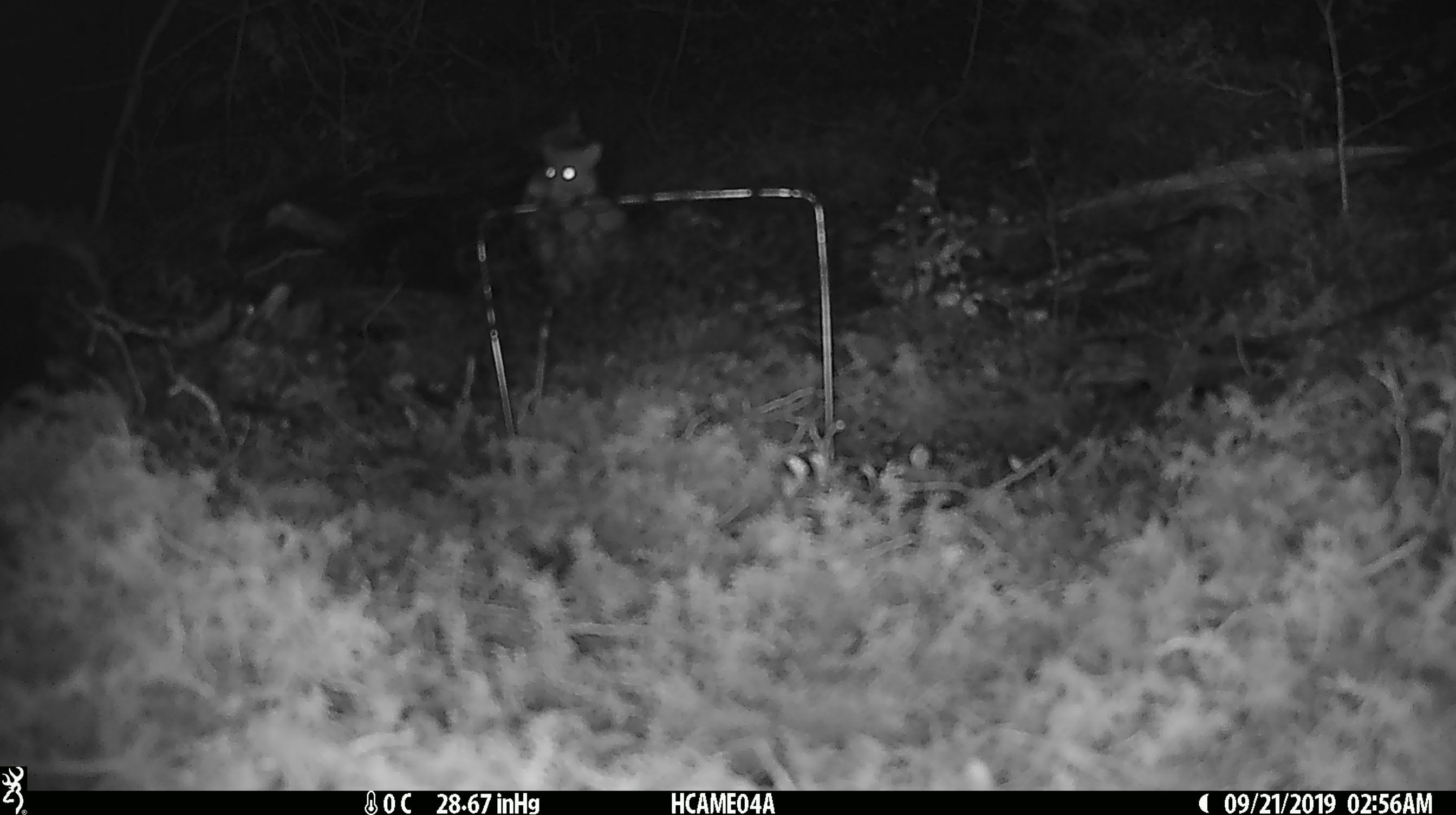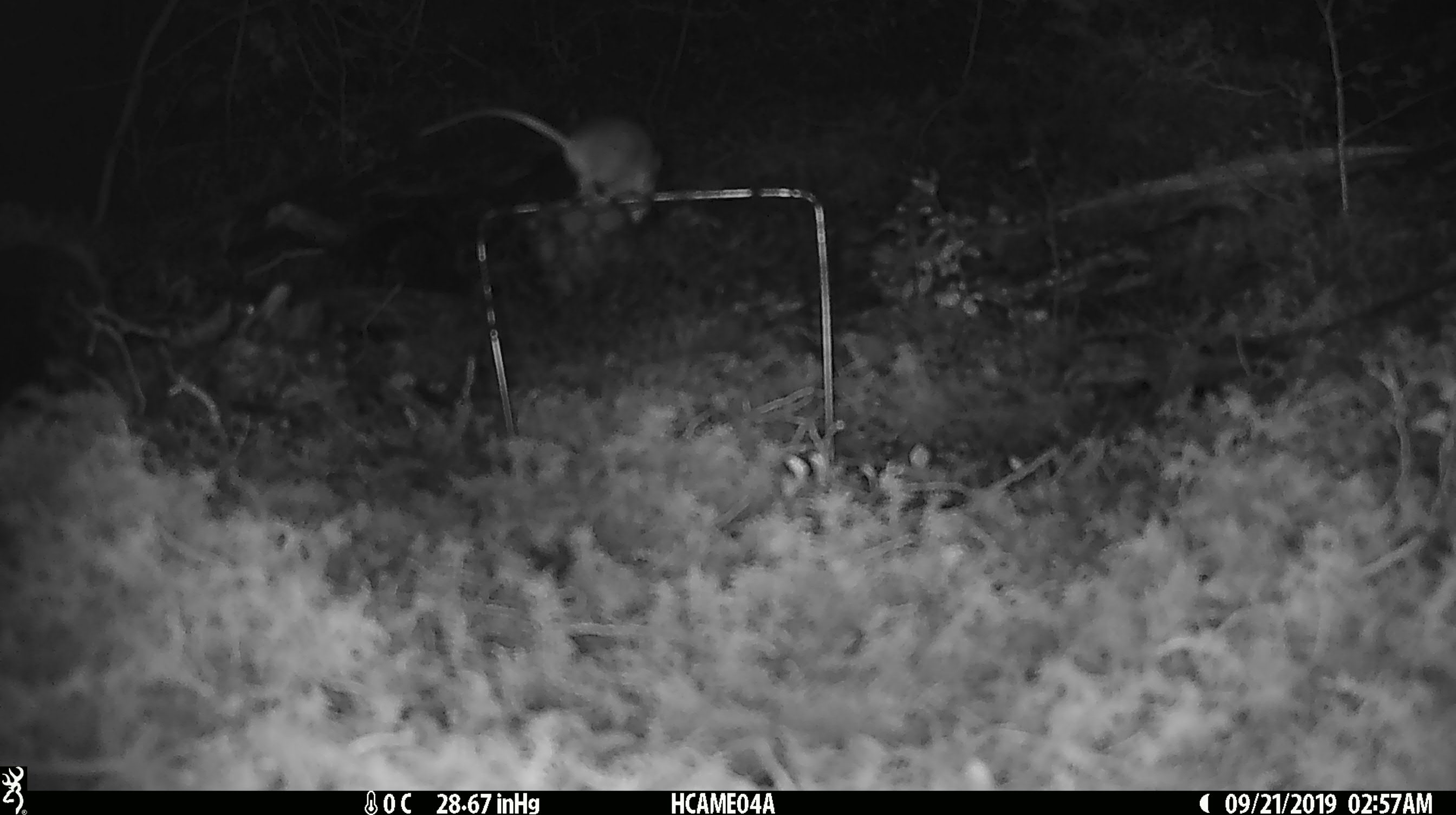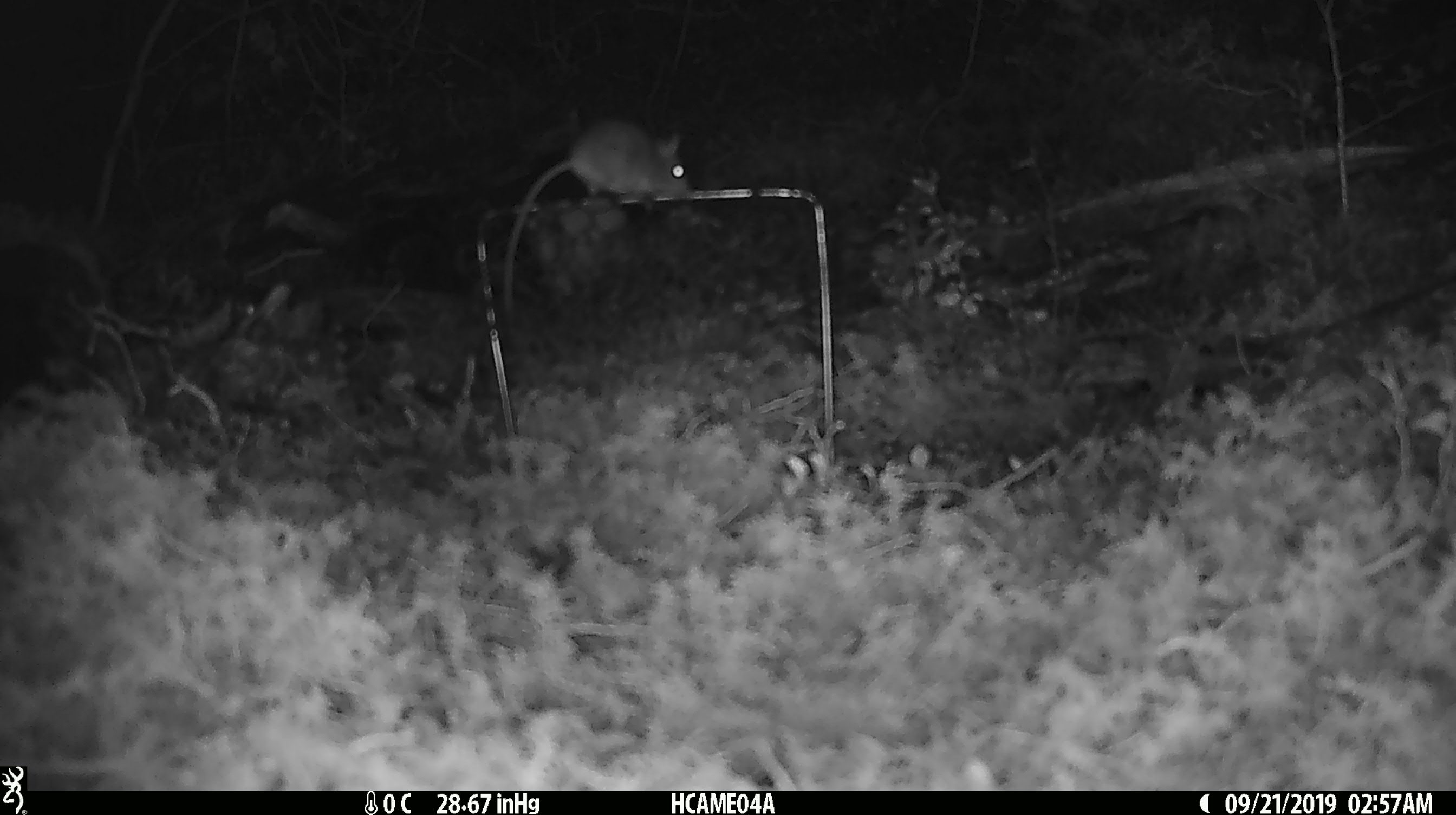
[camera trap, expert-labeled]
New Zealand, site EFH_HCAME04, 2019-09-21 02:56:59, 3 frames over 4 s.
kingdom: Animalia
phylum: Chordata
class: Mammalia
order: Rodentia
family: Muridae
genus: Mus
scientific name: Mus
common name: mouse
Mouse (Mus).